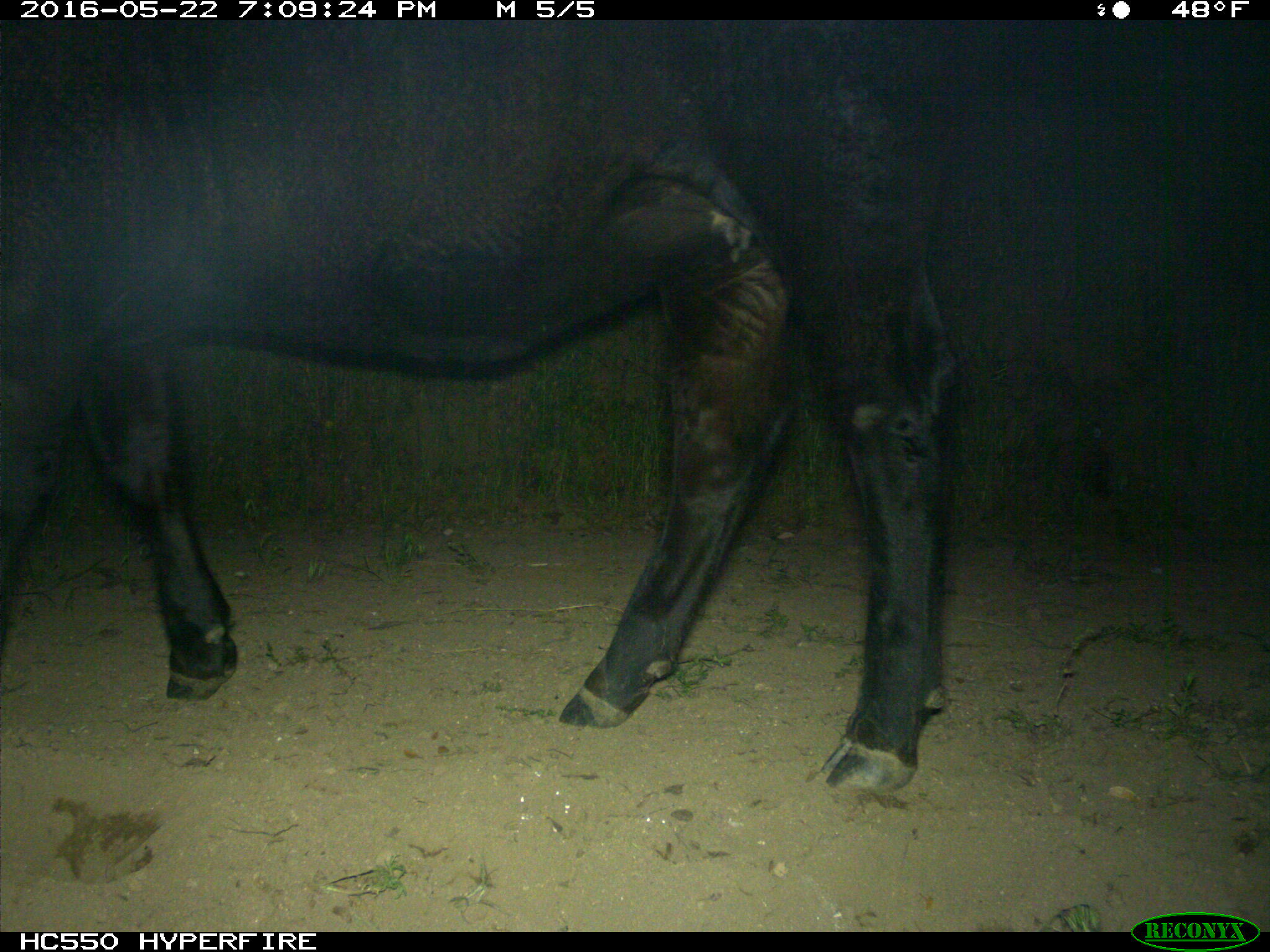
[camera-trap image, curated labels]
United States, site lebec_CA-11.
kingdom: Animalia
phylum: Chordata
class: Mammalia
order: Artiodactyla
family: Bovidae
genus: Bos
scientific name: Bos taurus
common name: domestic cow